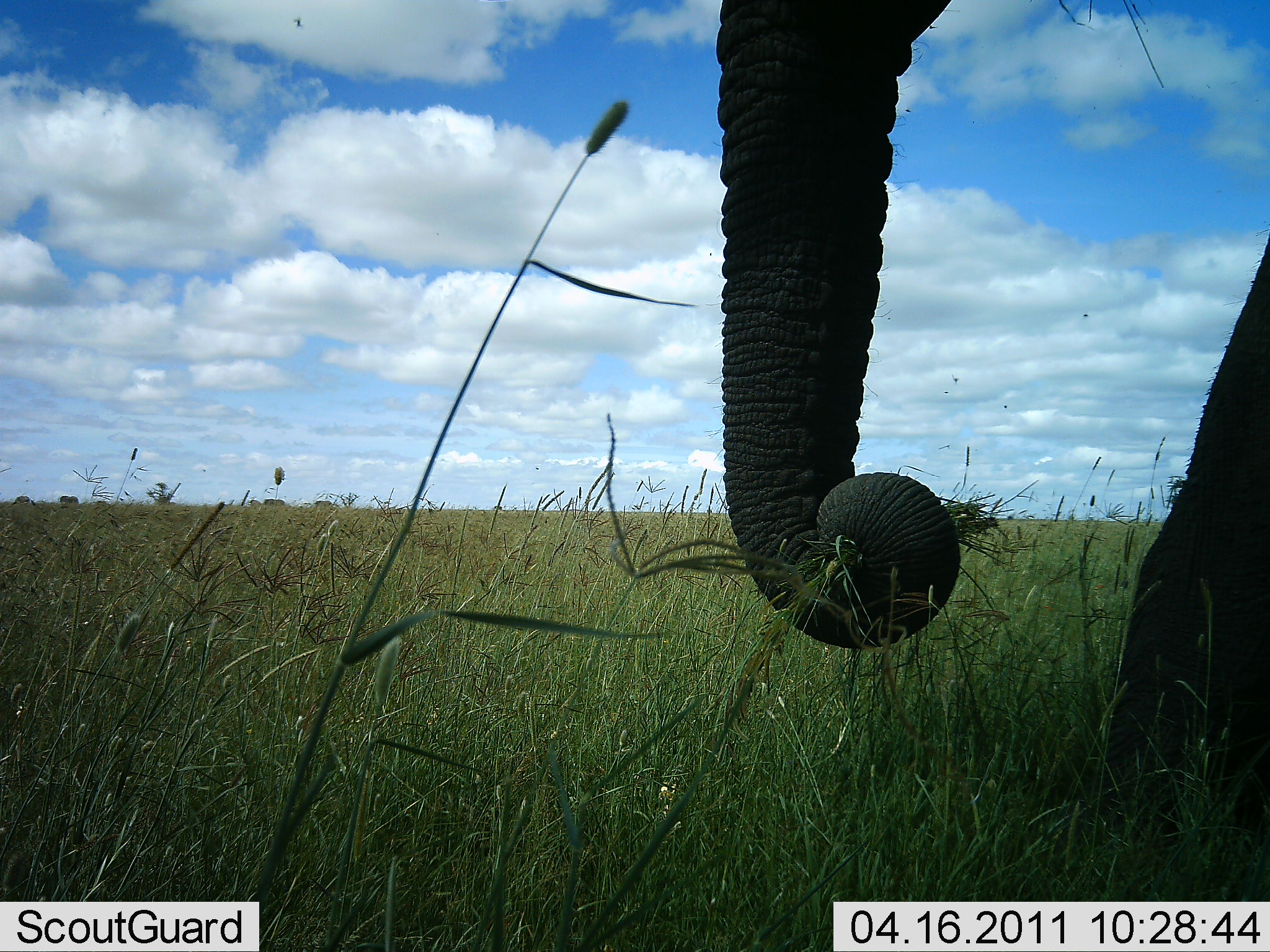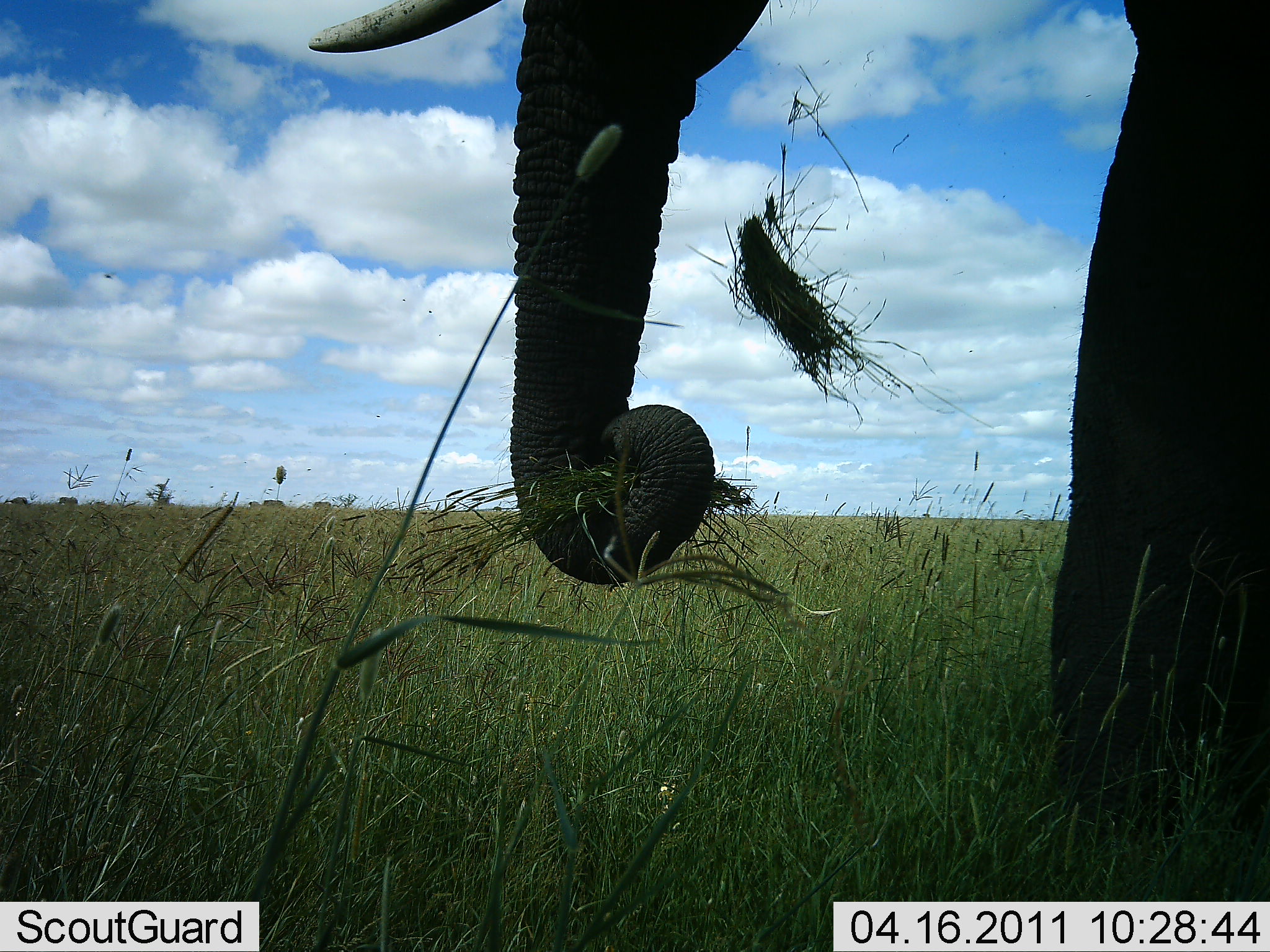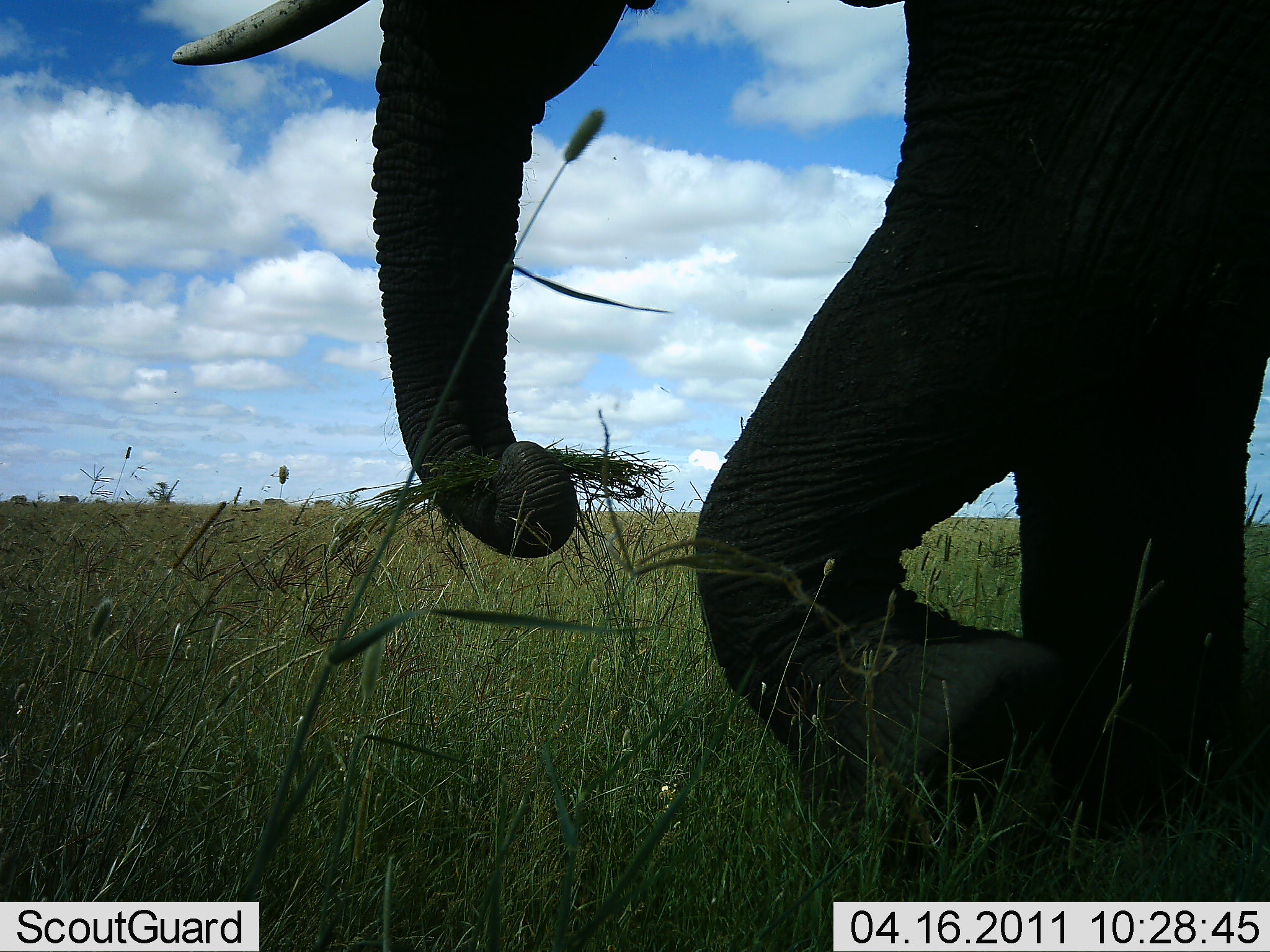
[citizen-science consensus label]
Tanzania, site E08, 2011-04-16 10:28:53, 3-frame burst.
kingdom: Animalia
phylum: Chordata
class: Mammalia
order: Proboscidea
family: Elephantidae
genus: Loxodonta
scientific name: Loxodonta africana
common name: african bush elephant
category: elephant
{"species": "elephant (african bush elephant) (Loxodonta africana)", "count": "1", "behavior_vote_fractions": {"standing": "9%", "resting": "0%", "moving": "55%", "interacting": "0%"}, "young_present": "0%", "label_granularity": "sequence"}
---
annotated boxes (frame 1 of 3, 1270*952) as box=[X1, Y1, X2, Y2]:
animal: box=[710, 0, 1268, 854]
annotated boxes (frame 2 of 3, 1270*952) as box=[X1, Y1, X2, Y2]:
animal: box=[309, 0, 1268, 821]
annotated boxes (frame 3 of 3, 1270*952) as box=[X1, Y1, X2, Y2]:
animal: box=[171, 0, 1268, 876]